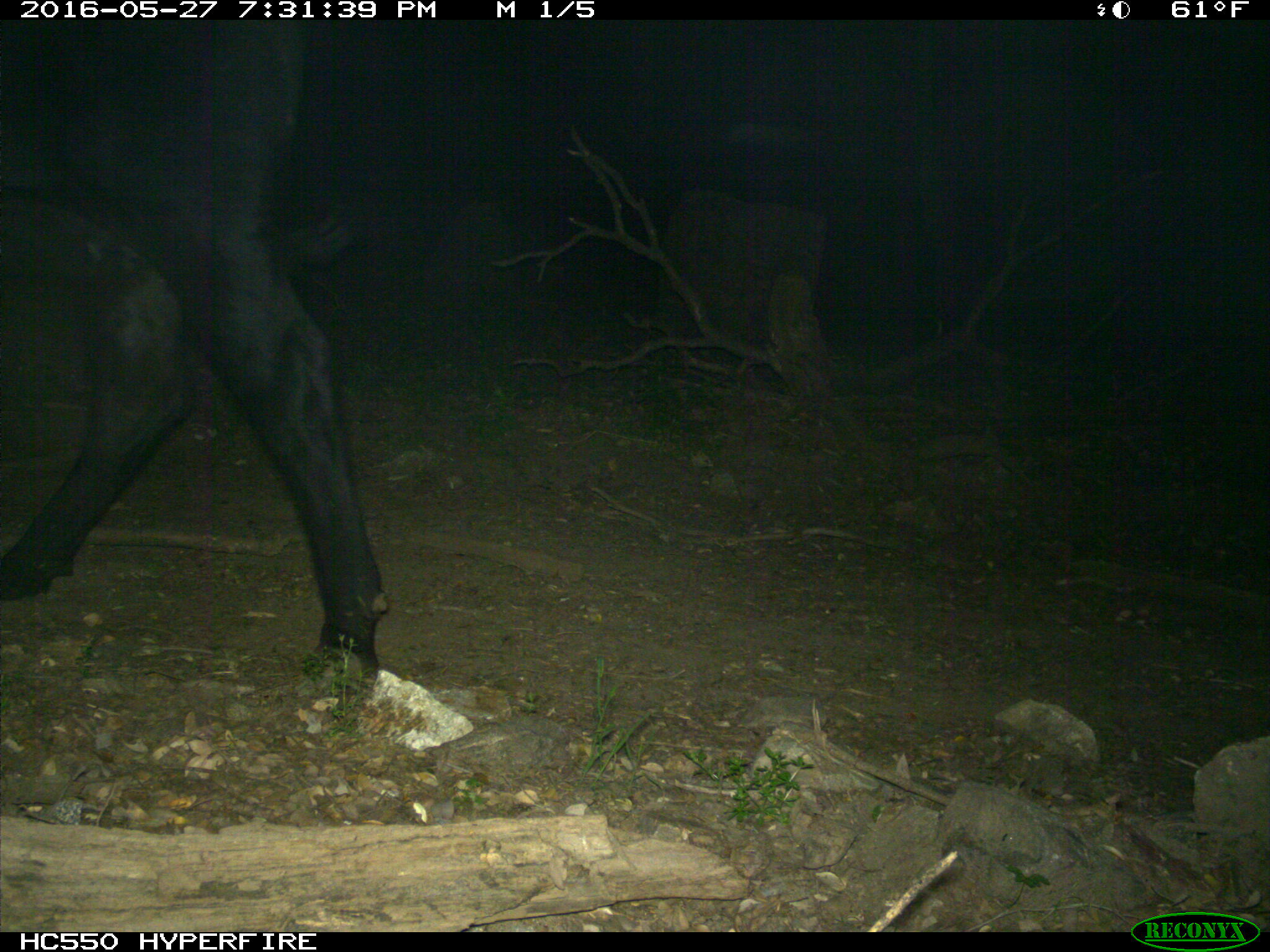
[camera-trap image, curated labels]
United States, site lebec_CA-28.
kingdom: Animalia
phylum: Chordata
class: Mammalia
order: Artiodactyla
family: Bovidae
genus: Bos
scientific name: Bos taurus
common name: domestic cow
Bos taurus (domestic cow).